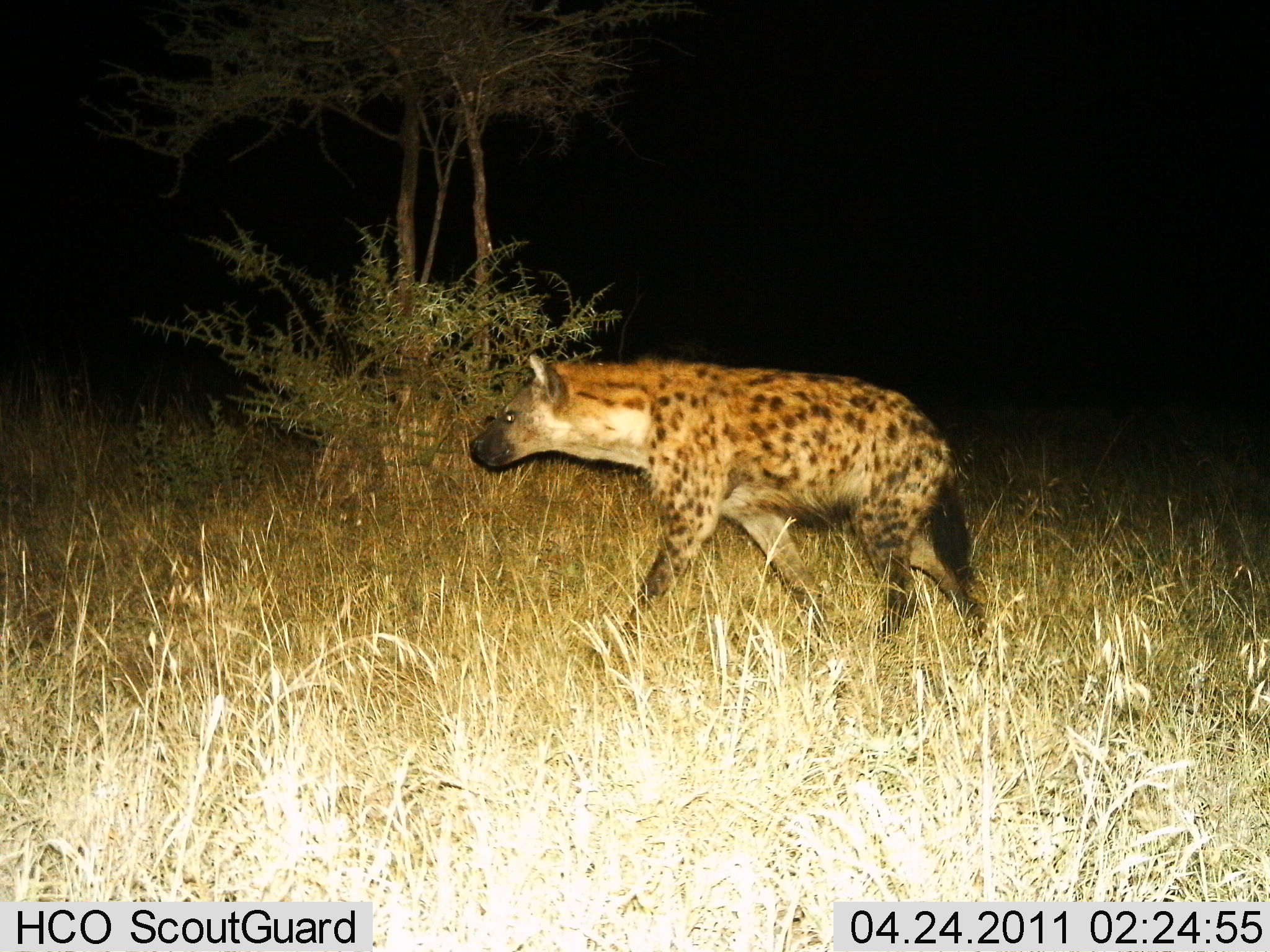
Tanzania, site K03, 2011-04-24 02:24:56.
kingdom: Animalia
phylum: Chordata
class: Mammalia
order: Carnivora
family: Hyaenidae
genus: Crocuta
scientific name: Crocuta crocuta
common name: spotted hyena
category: hyenaspotted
Hyenaspotted (spotted hyena) (Crocuta crocuta), count 1. Behavior (volunteer vote fractions): standing 0%, resting 0%, moving 100%, interacting 0%. Young present (vote fraction): 0%. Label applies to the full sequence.